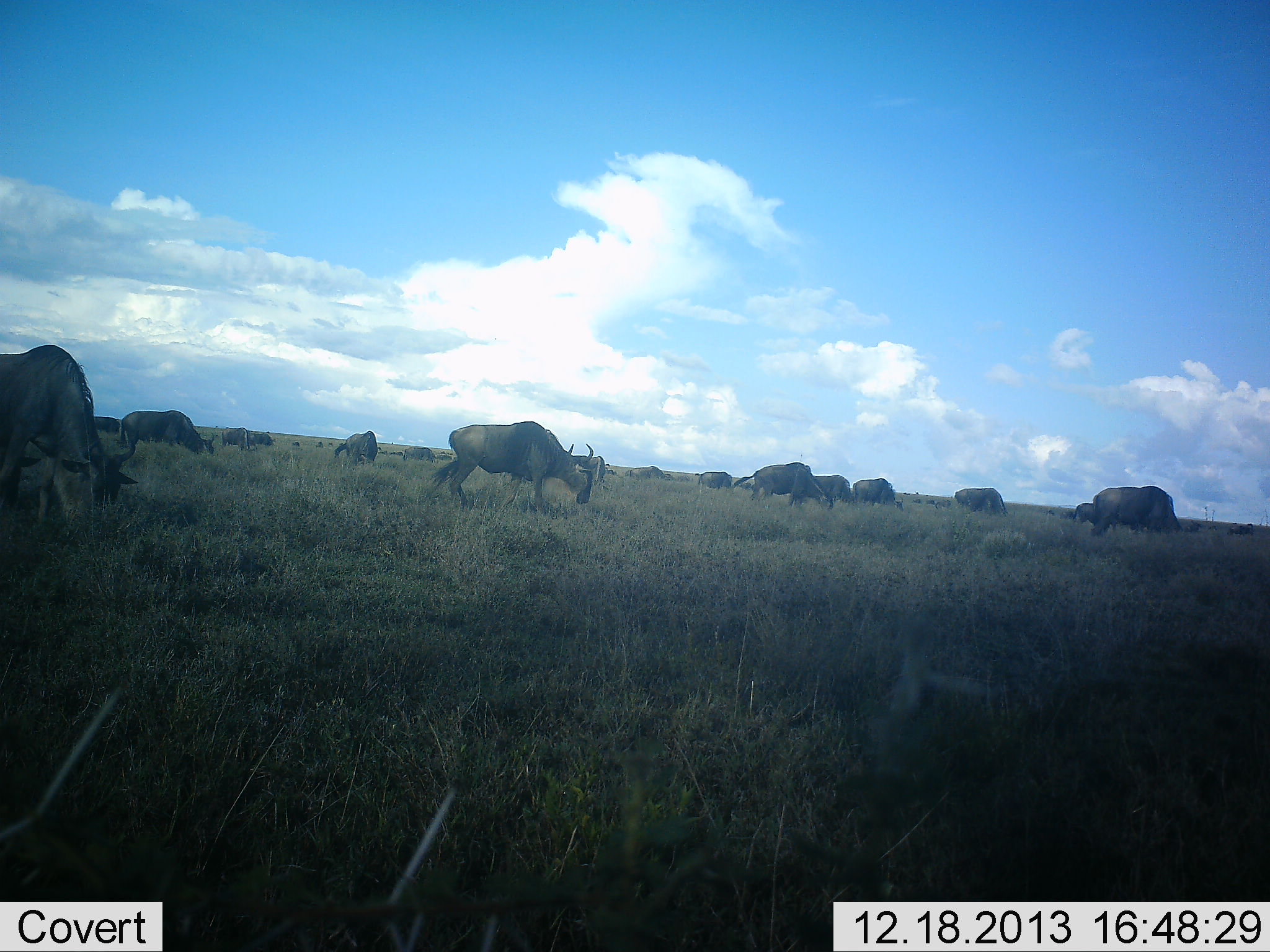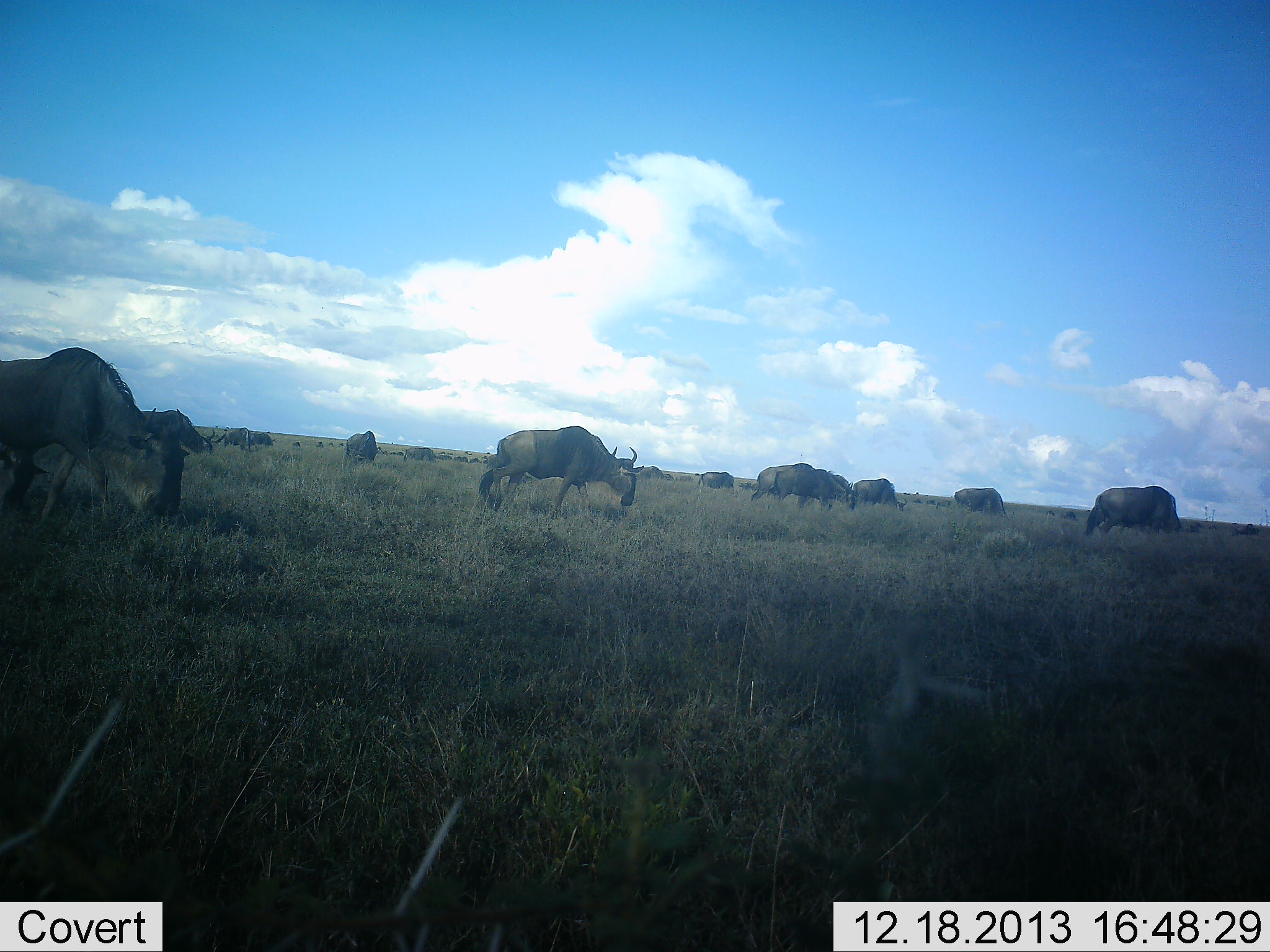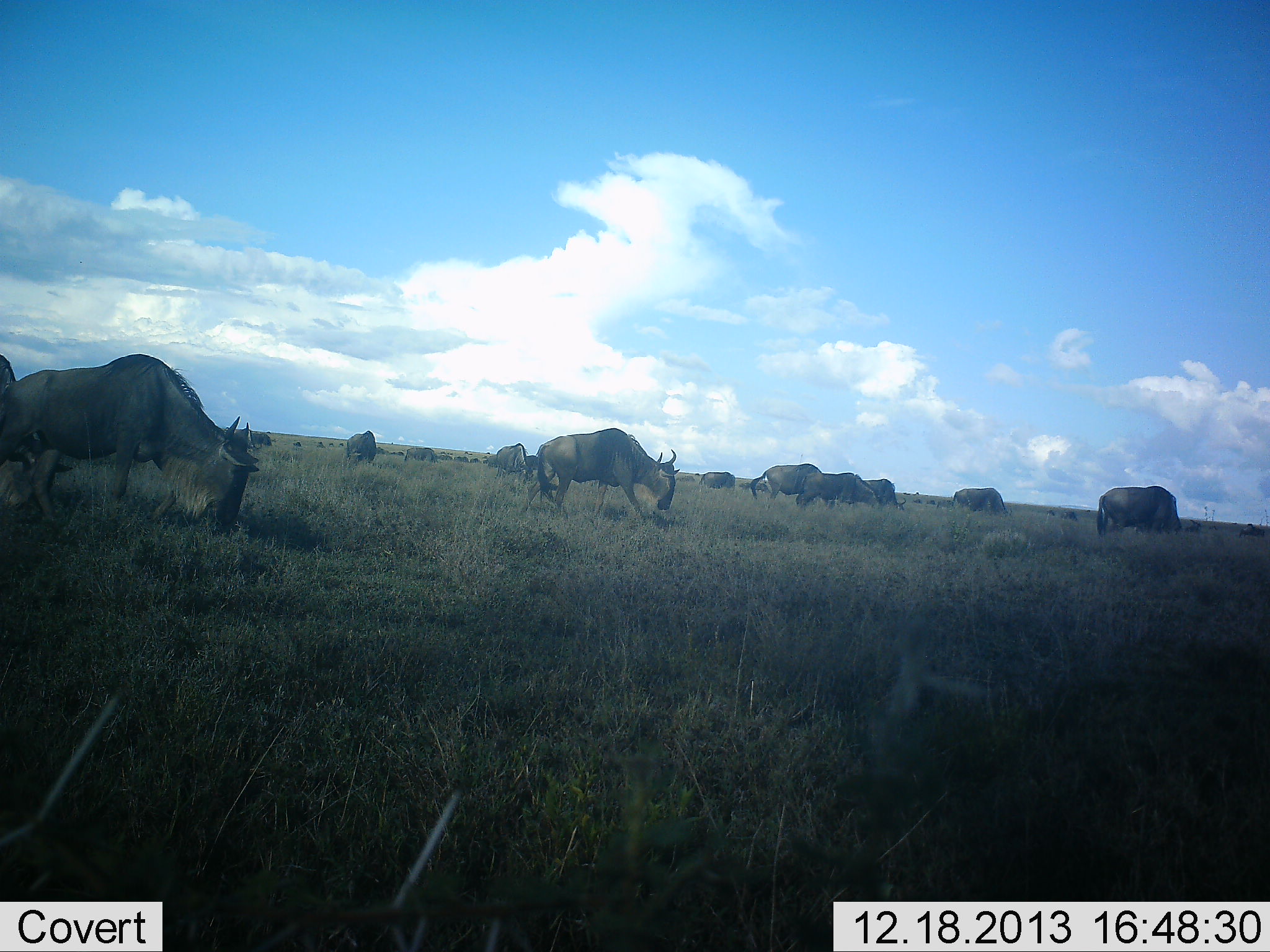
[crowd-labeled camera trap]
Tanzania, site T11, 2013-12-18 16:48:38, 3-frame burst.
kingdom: Animalia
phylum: Chordata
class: Mammalia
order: Artiodactyla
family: Bovidae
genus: Connochaetes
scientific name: Connochaetes taurinus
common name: blue wildebeest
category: wildebeest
Wildebeest (blue wildebeest) (Connochaetes taurinus), count 11-50. Behavior (volunteer vote fractions): standing 30%, resting 0%, moving 90%, interacting 10%. Young present (vote fraction): 0%. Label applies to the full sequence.